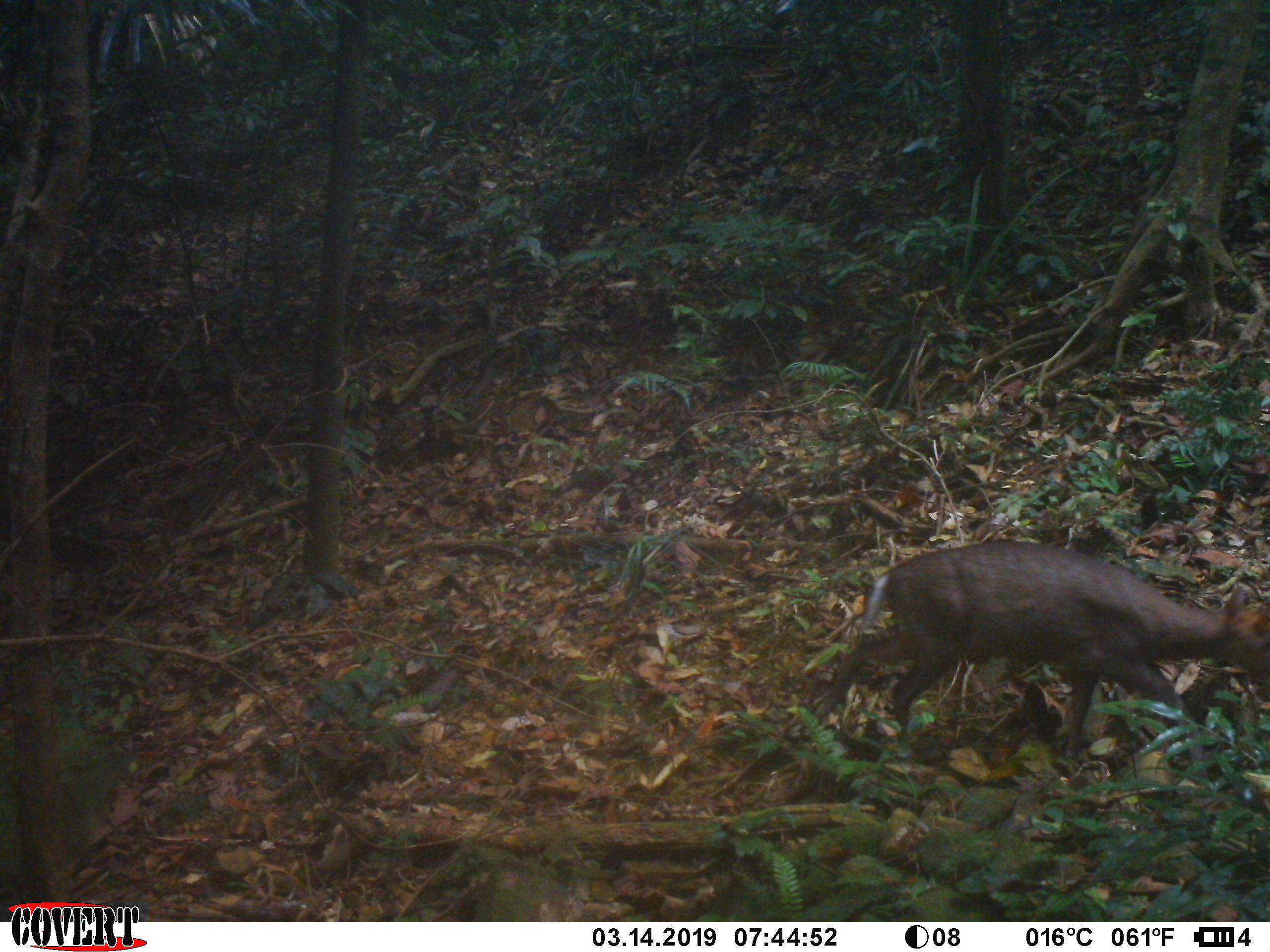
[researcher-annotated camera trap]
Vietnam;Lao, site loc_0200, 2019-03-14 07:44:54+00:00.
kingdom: Animalia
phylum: Chordata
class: Mammalia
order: Artiodactyla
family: Cervidae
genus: Muntiacus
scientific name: Muntiacus rooseveltorum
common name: roosevelt's muntjac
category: roosevelts muntjac group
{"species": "roosevelts muntjac group (roosevelt's muntjac) (Muntiacus rooseveltorum)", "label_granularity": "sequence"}